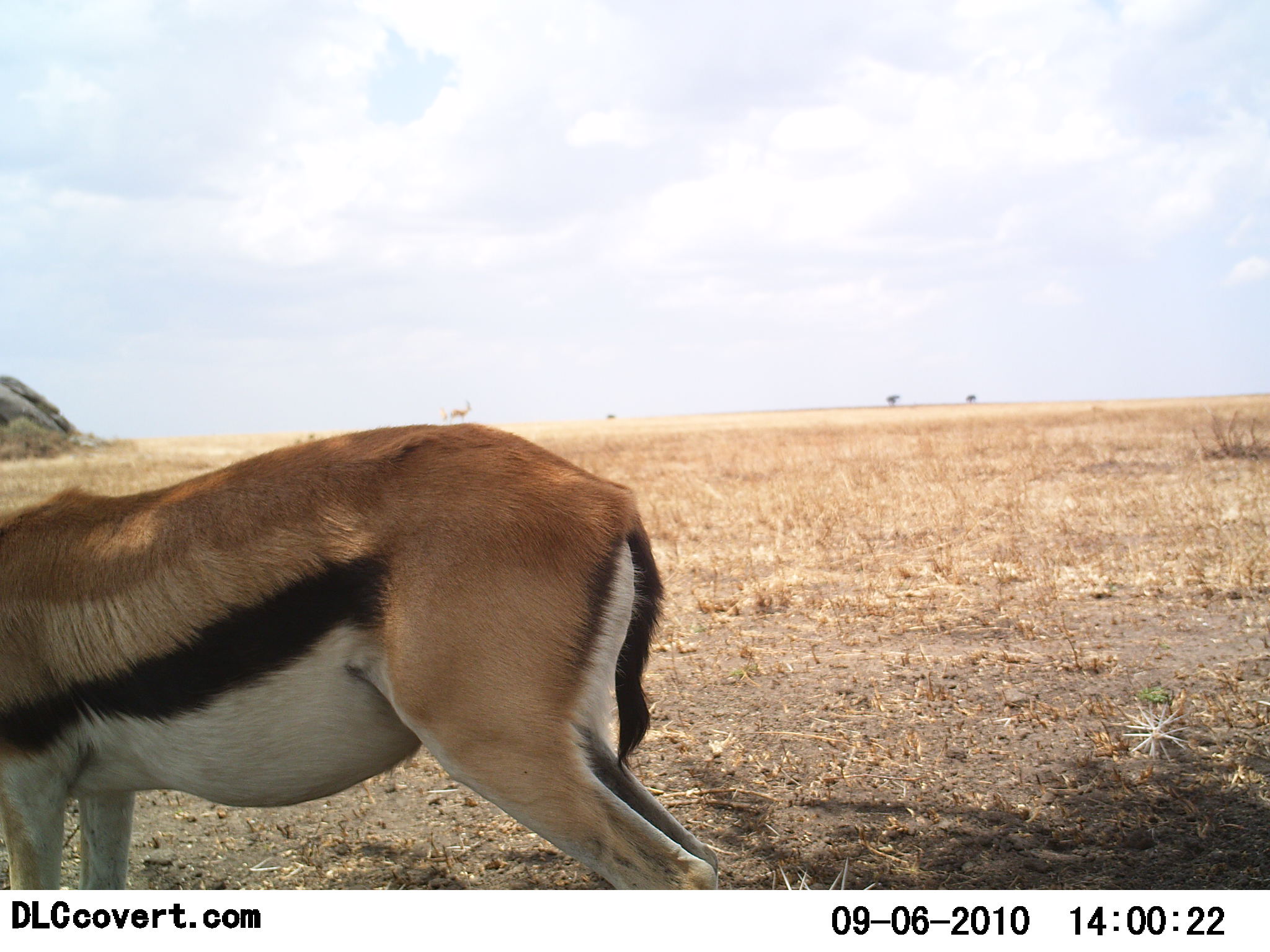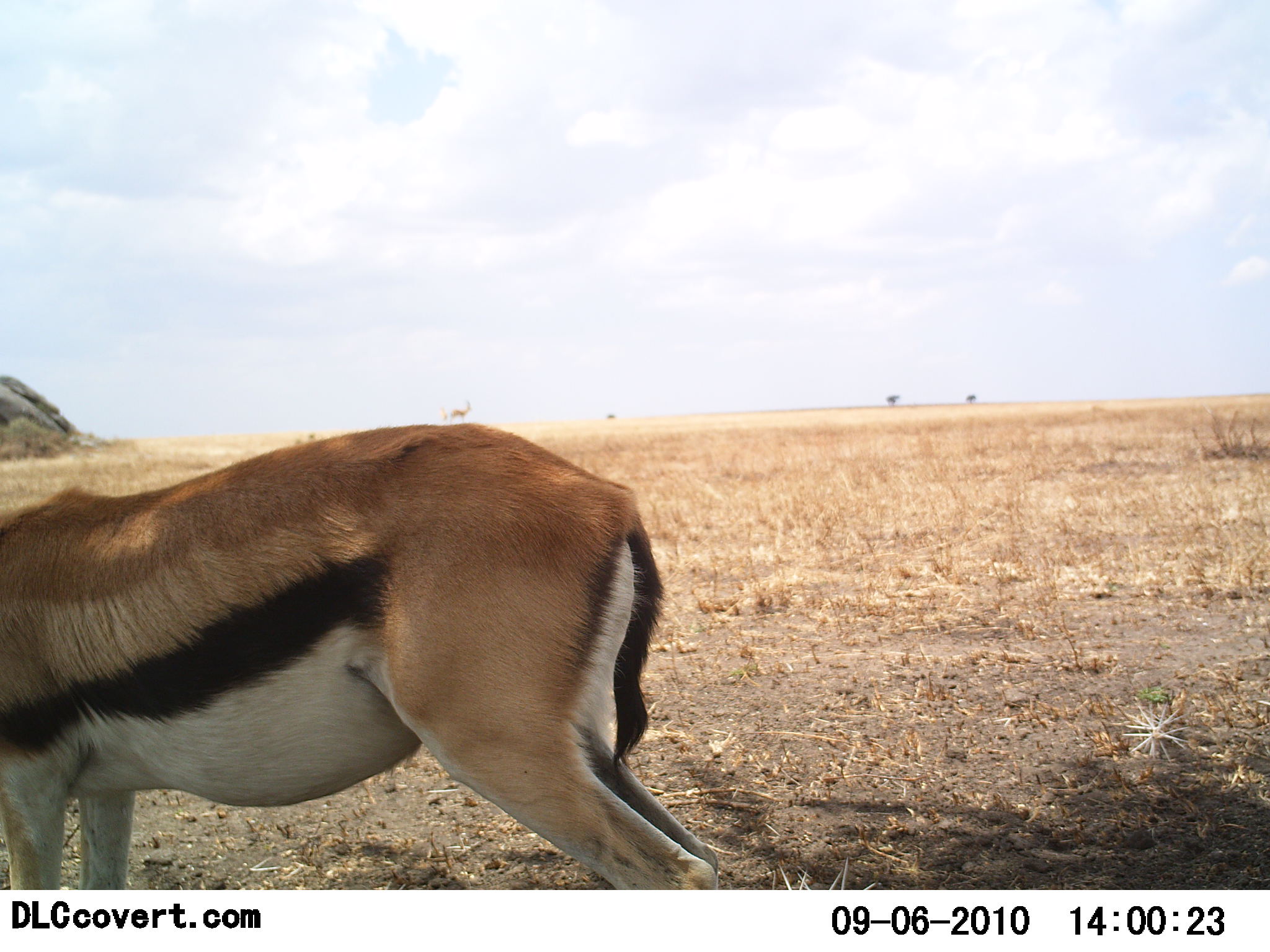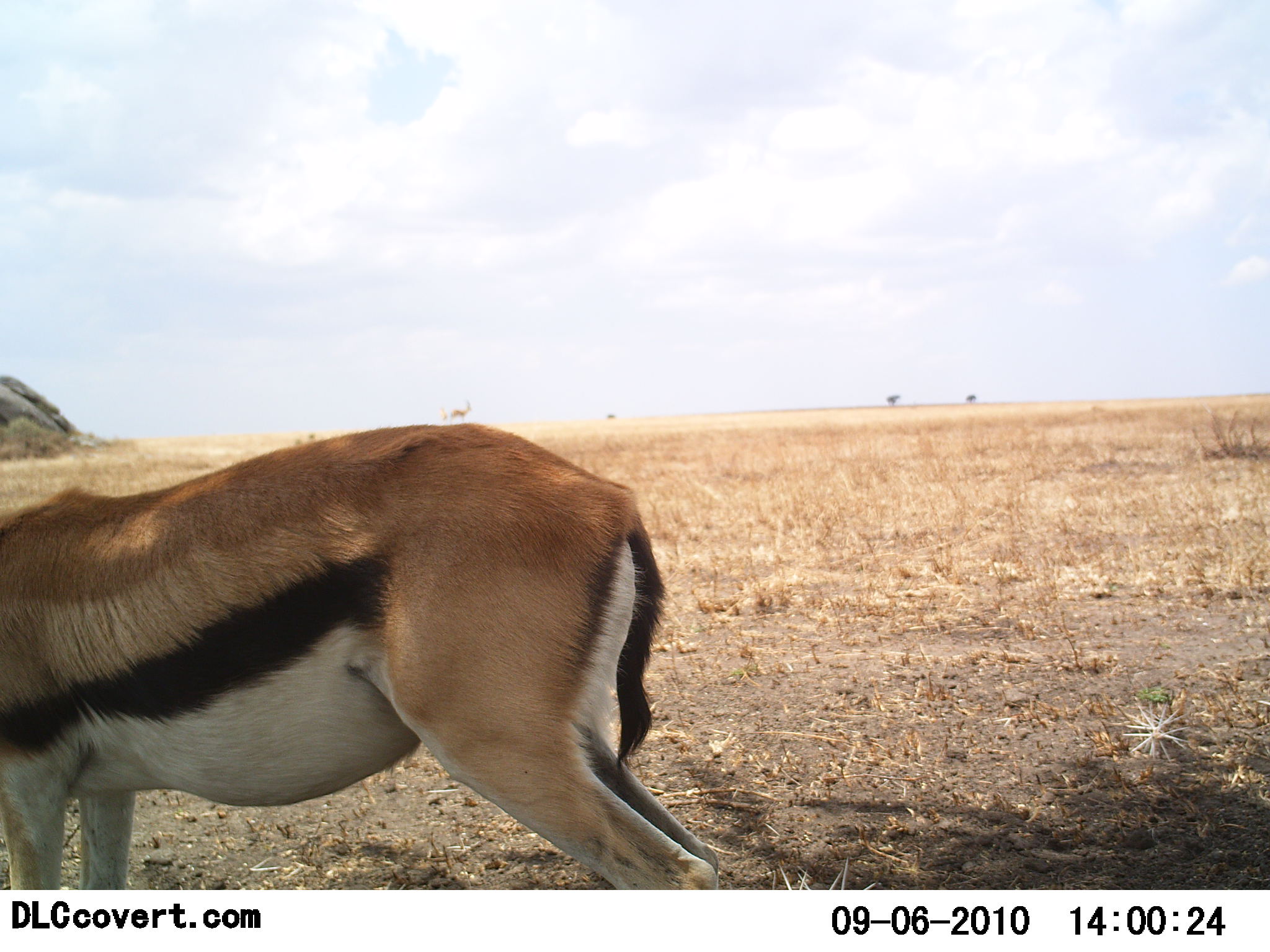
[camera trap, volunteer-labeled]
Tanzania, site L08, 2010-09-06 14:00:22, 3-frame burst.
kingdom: Animalia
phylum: Chordata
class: Mammalia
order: Artiodactyla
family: Bovidae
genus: Eudorcas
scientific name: Eudorcas thomsonii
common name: thomson's gazelle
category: gazellethomsons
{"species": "gazellethomsons (thomson's gazelle) (Eudorcas thomsonii)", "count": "1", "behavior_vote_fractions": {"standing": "88%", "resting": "6%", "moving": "0%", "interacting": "0%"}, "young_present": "0%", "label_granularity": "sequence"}